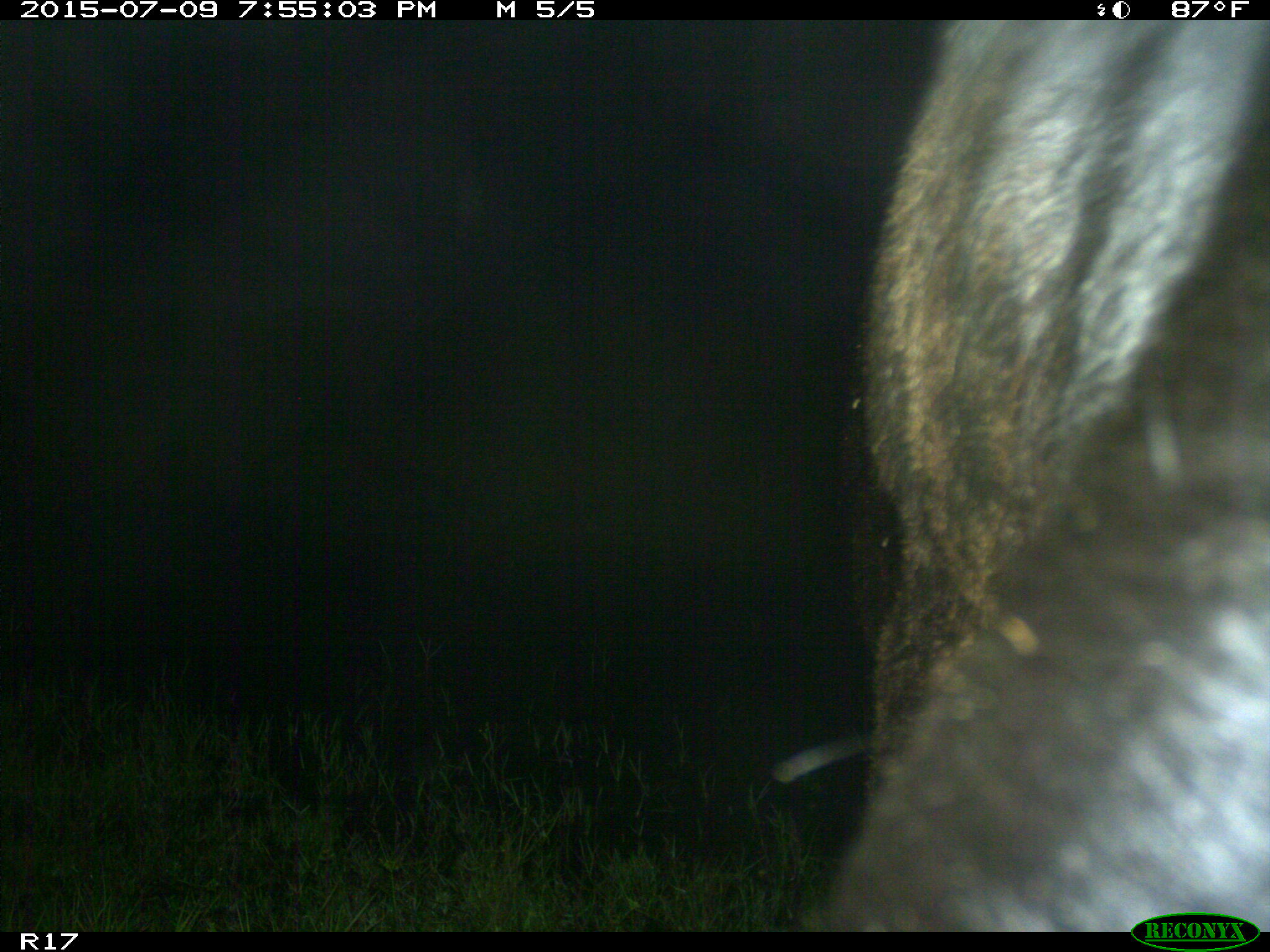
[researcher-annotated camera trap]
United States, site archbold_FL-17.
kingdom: Animalia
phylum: Chordata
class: Mammalia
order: Artiodactyla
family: Bovidae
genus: Bos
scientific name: Bos taurus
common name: domestic cow